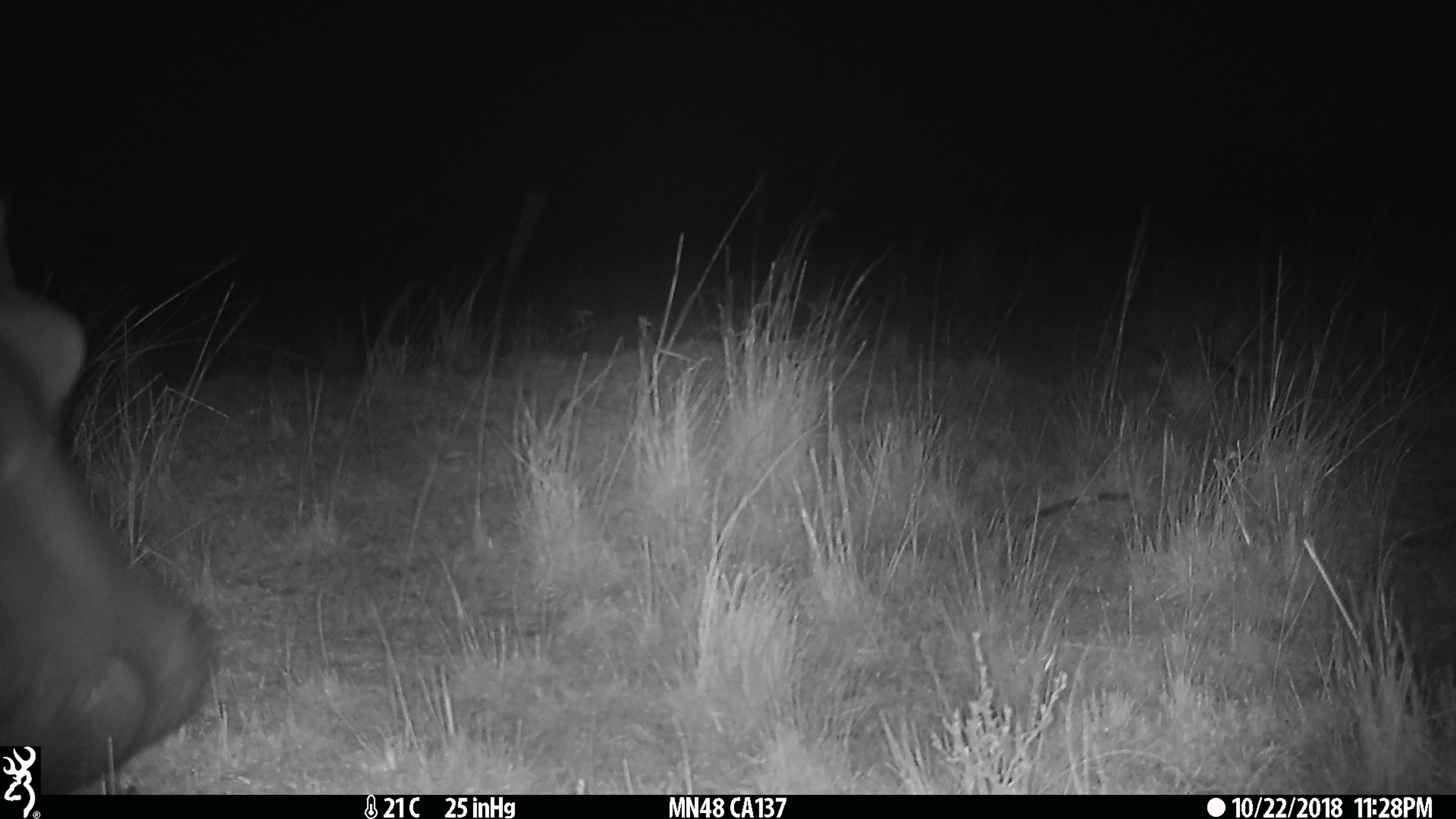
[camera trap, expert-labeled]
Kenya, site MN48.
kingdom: Animalia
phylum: Chordata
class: Mammalia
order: Artiodactyla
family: Bovidae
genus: Damaliscus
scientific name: Damaliscus lunatus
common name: topi